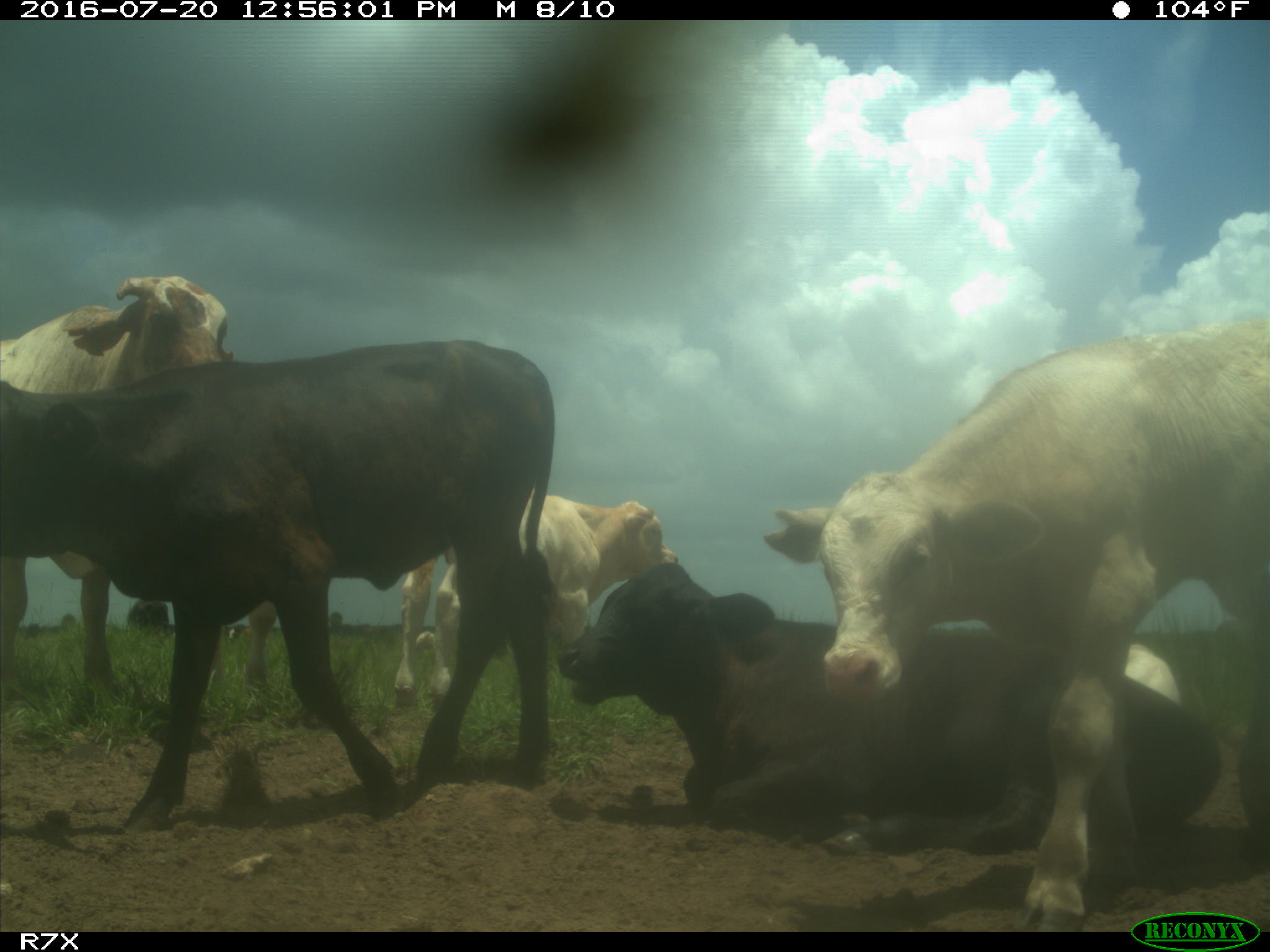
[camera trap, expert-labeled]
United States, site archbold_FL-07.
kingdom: Animalia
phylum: Chordata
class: Mammalia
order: Artiodactyla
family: Bovidae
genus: Bos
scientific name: Bos taurus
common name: domestic cow